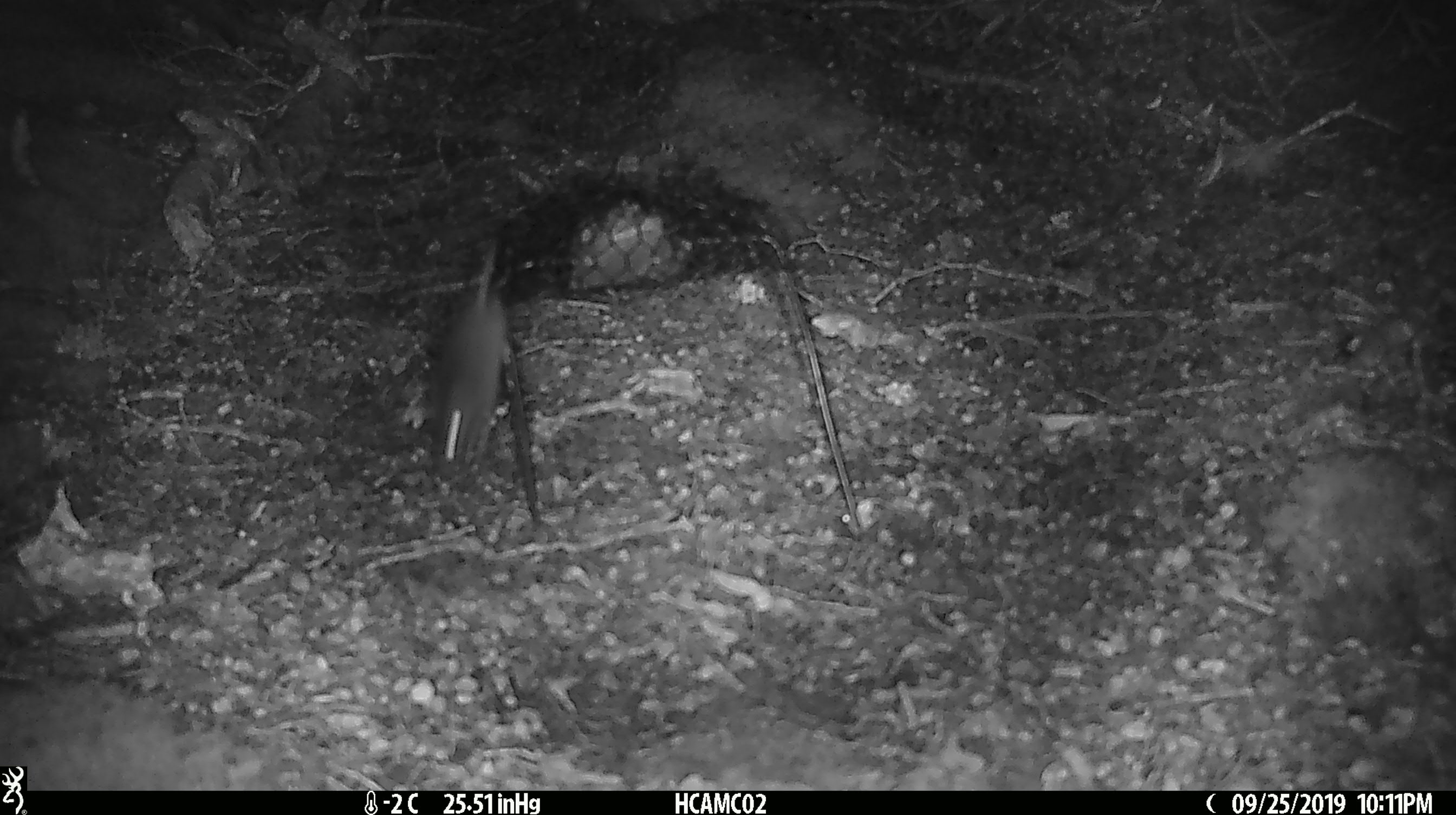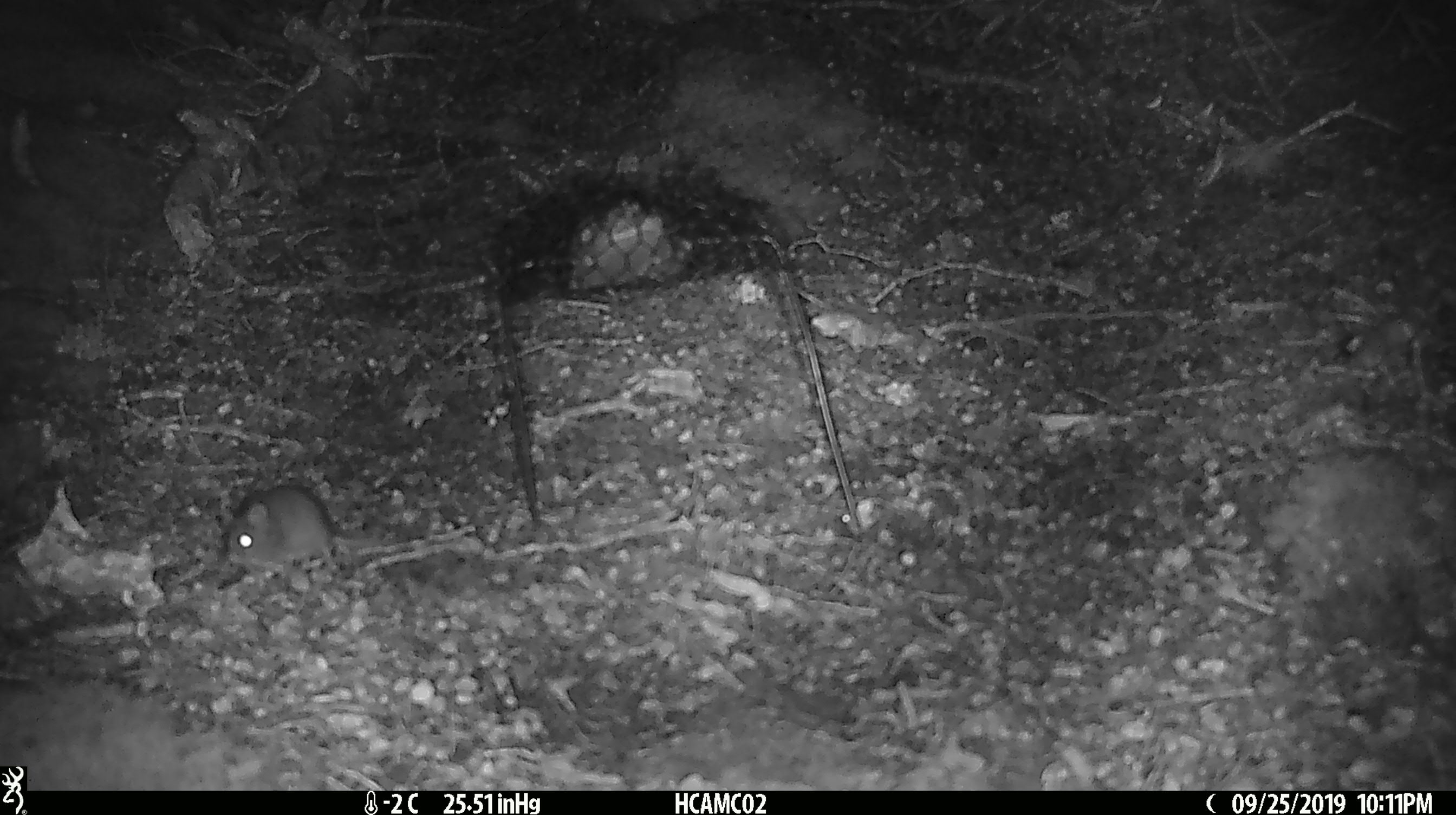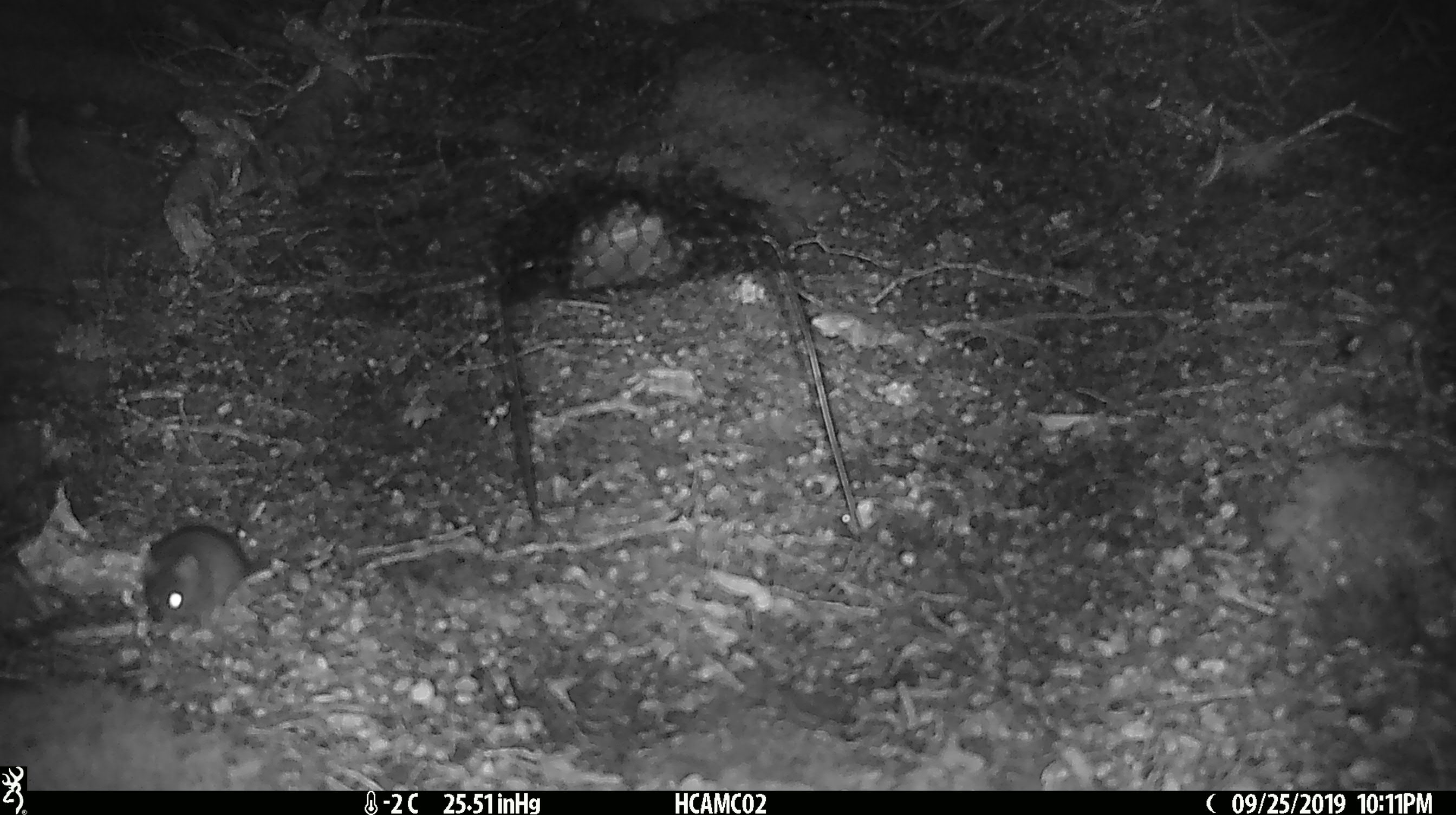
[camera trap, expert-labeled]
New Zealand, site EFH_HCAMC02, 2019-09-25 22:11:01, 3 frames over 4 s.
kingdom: Animalia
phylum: Chordata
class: Mammalia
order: Rodentia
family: Muridae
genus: Mus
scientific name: Mus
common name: mouse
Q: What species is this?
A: Mouse (Mus).